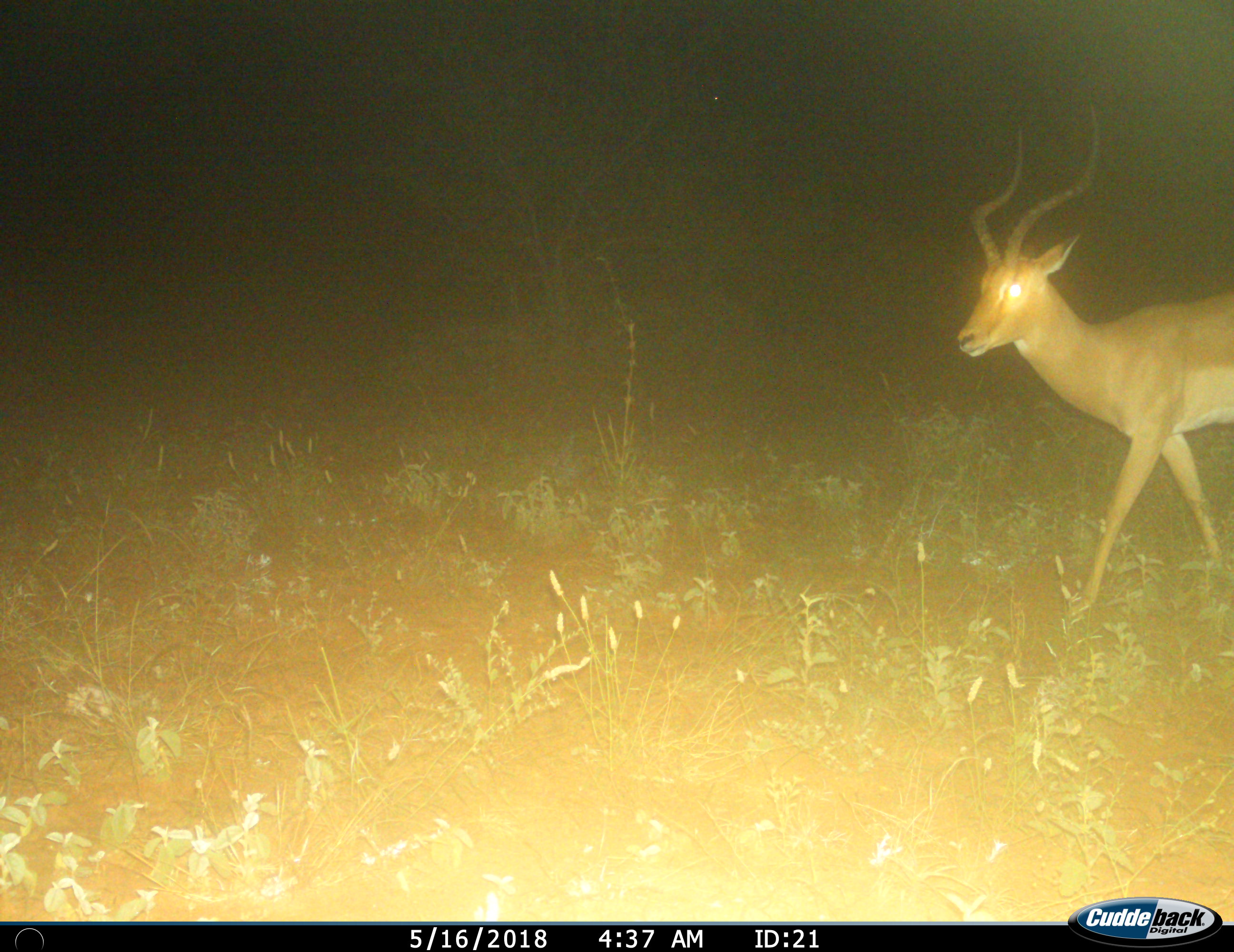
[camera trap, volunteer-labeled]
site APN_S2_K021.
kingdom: Animalia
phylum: Chordata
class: Mammalia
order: Artiodactyla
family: Bovidae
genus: Aepyceros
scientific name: Aepyceros melampus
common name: impala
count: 1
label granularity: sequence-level